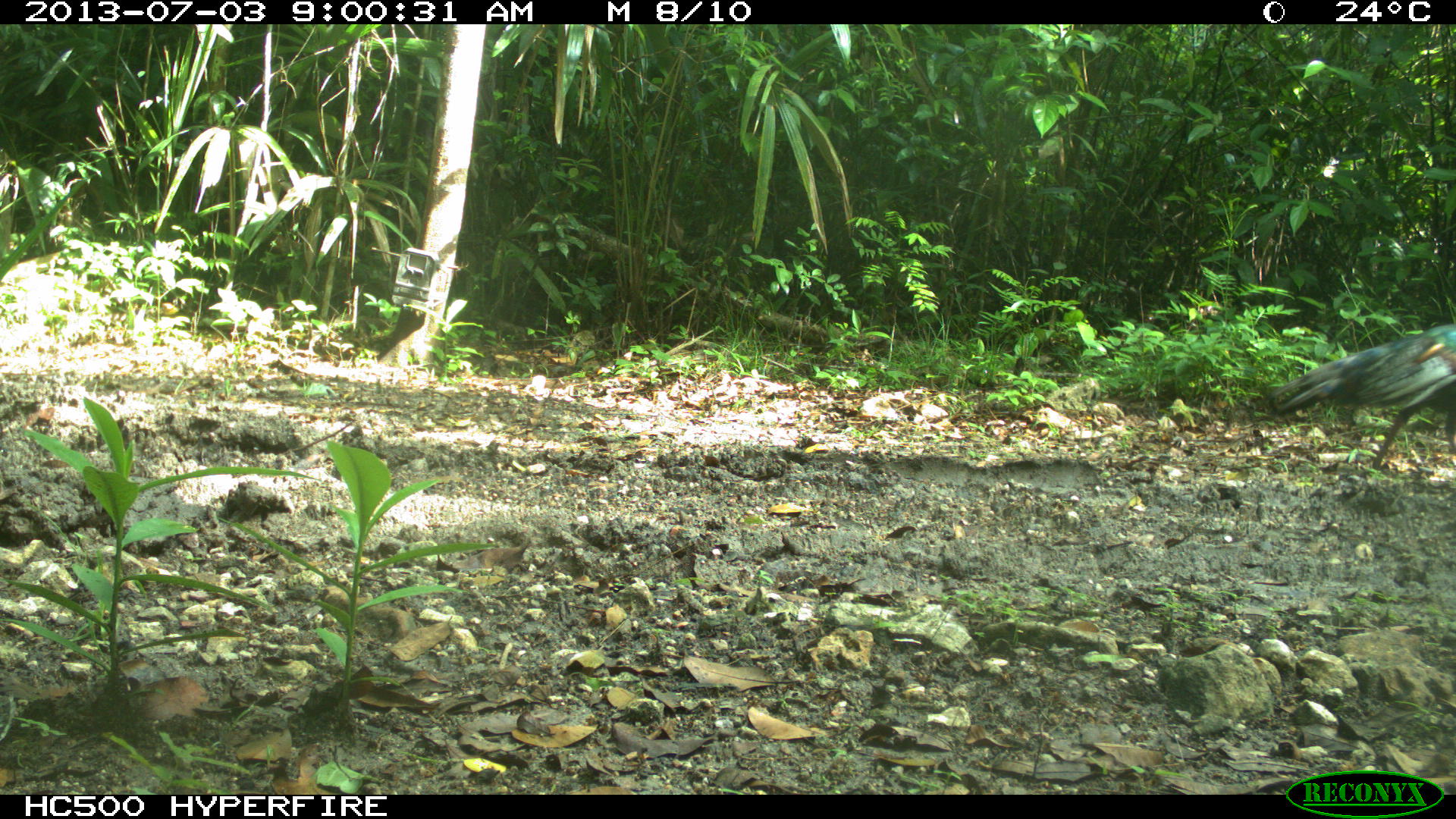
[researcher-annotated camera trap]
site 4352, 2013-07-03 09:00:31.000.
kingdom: Animalia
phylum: Chordata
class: Aves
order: Galliformes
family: Phasianidae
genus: Meleagris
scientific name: Meleagris ocellata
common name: ocellated turkey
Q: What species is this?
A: Meleagris ocellata (ocellated turkey).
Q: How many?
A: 2.